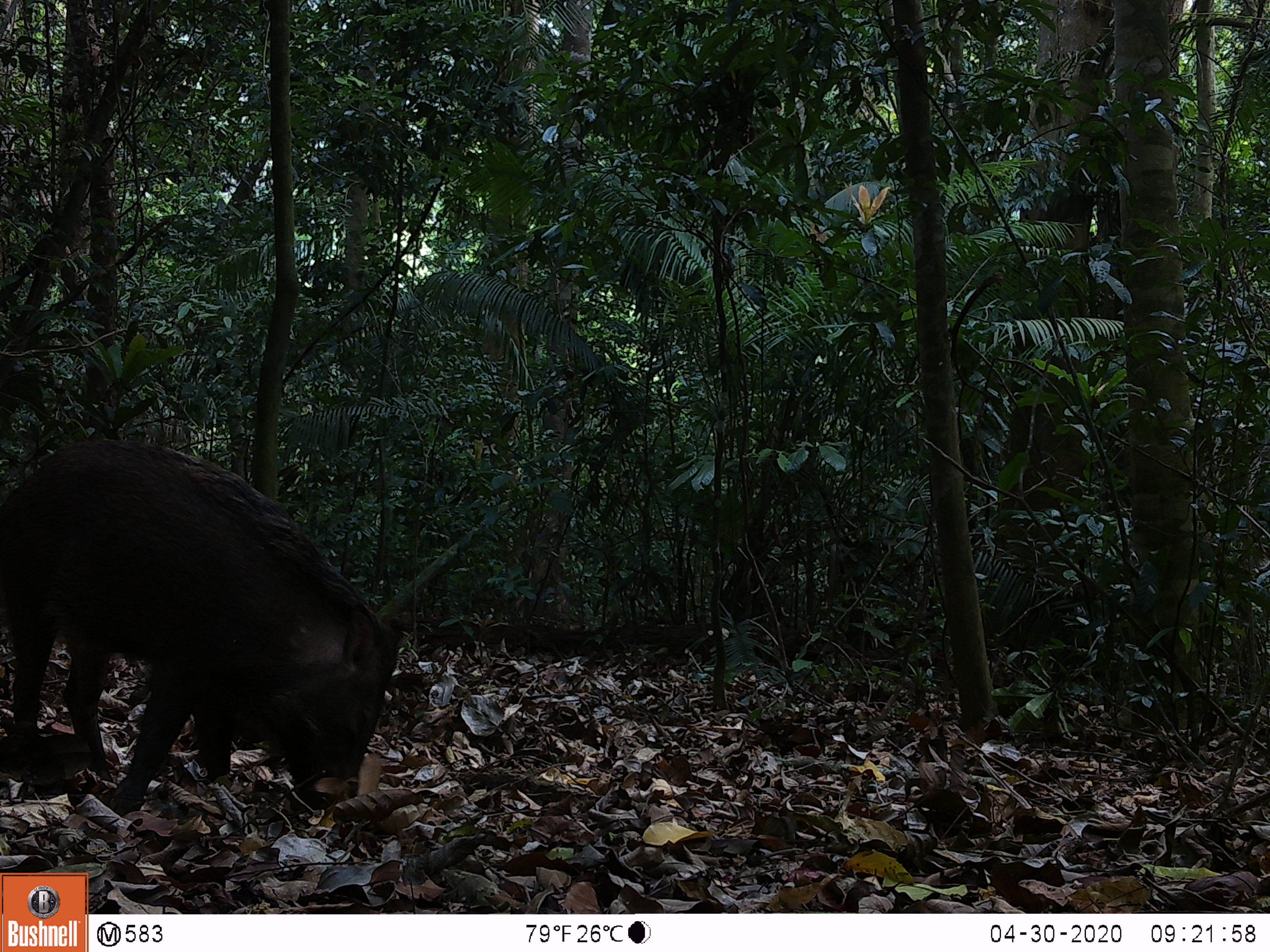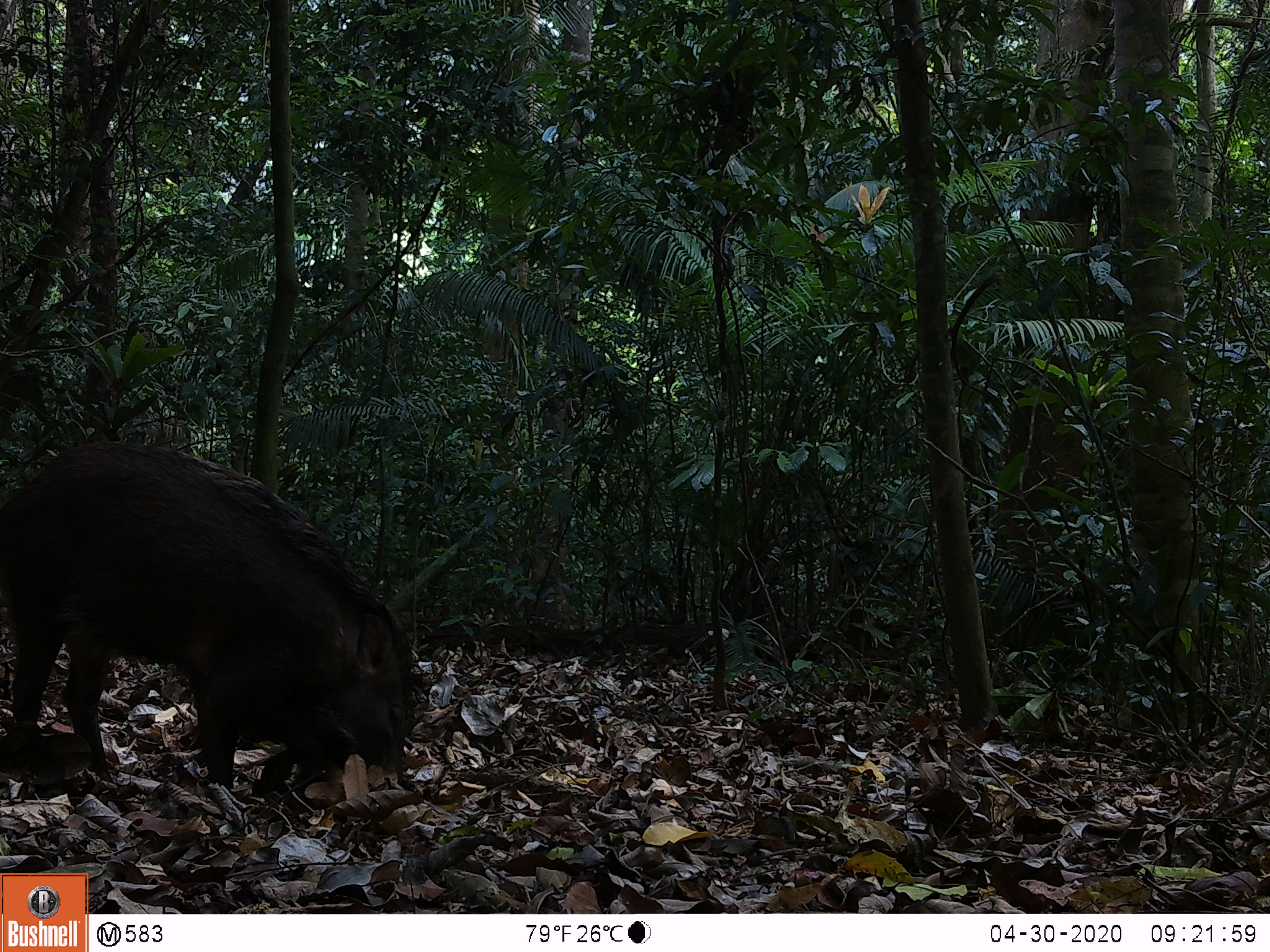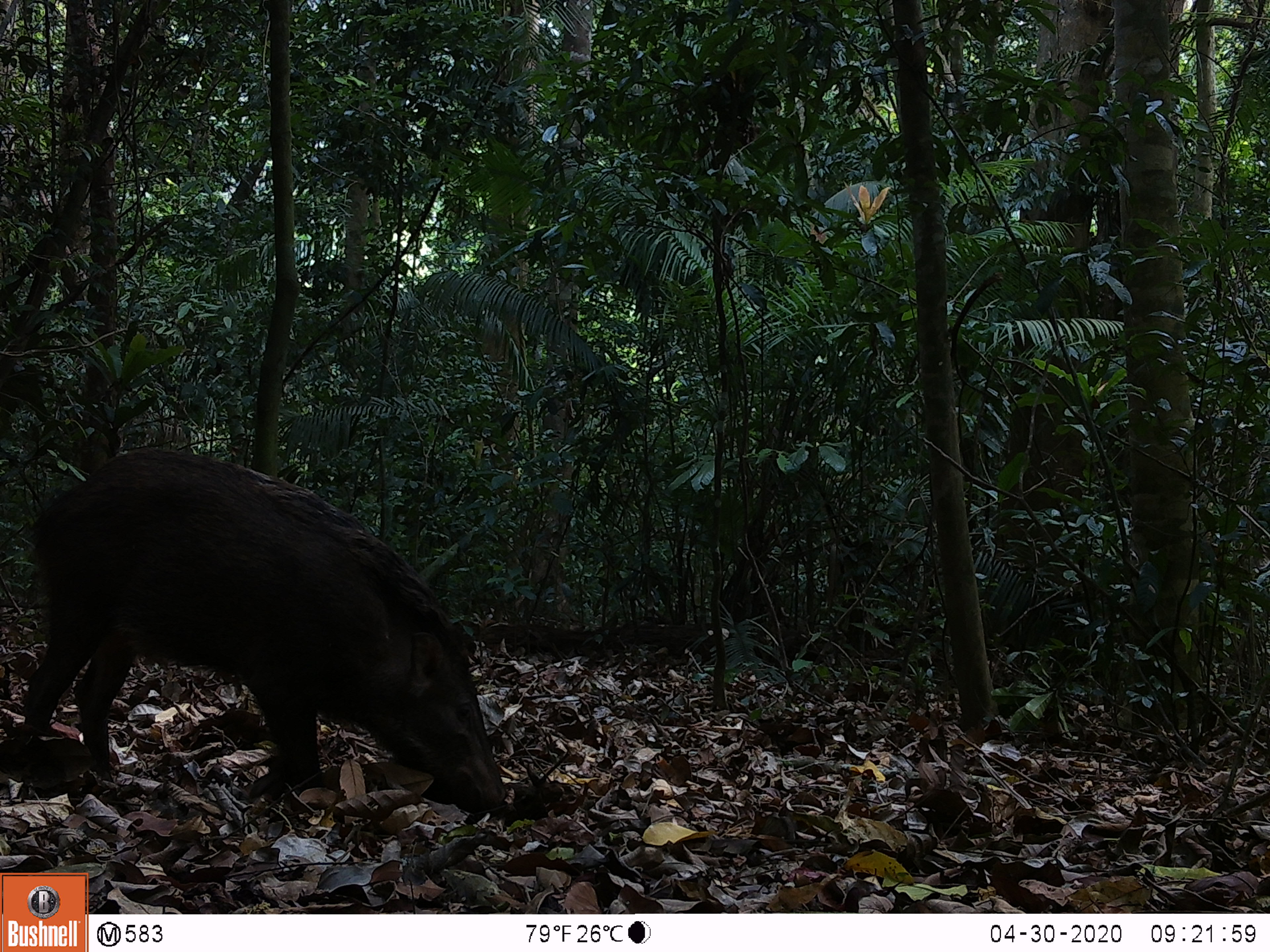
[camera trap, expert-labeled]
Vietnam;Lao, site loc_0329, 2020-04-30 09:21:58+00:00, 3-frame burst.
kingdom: Animalia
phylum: Chordata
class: Mammalia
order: Artiodactyla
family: Suidae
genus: Sus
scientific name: Sus scrofa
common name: eurasian wild pig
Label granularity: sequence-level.